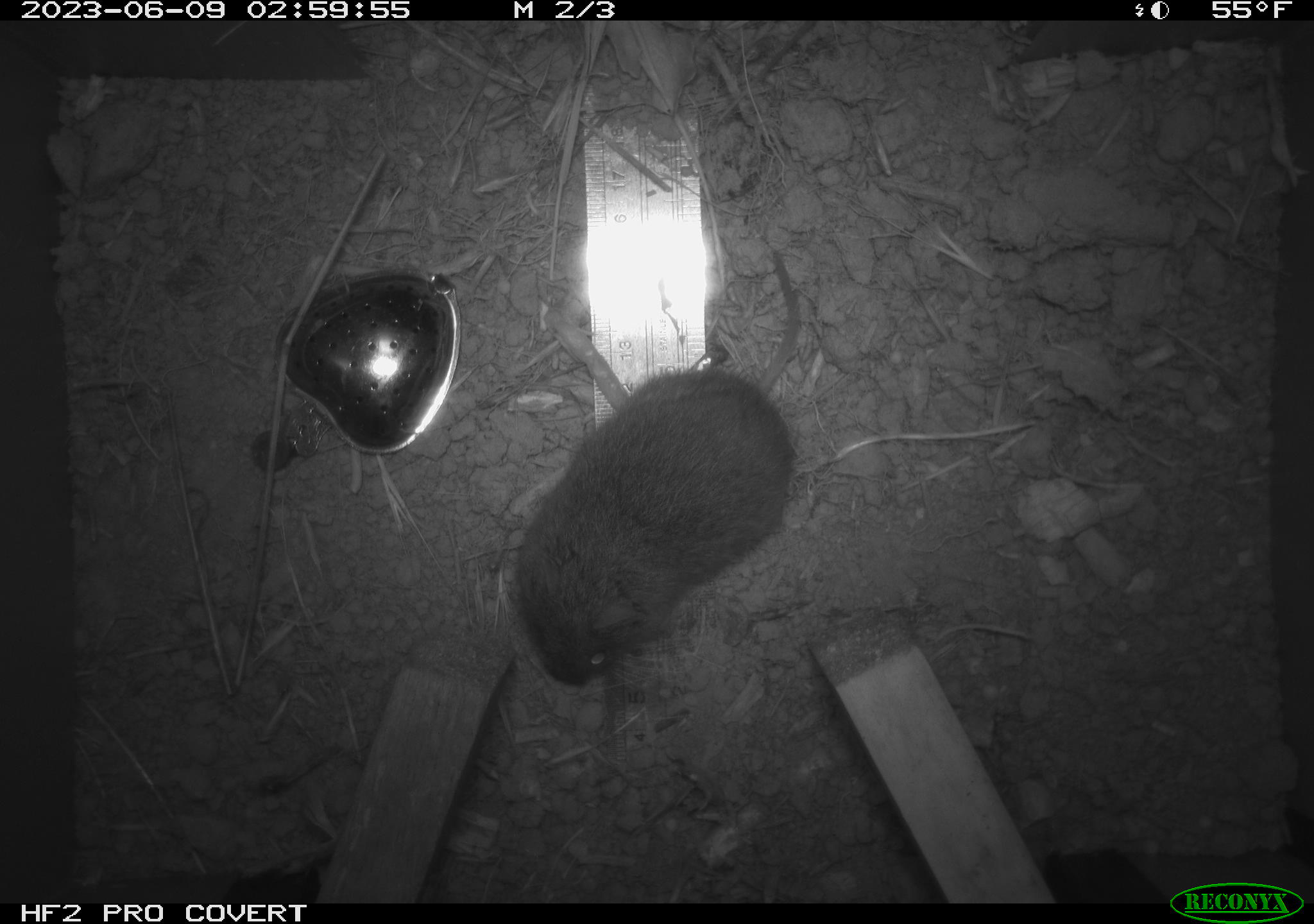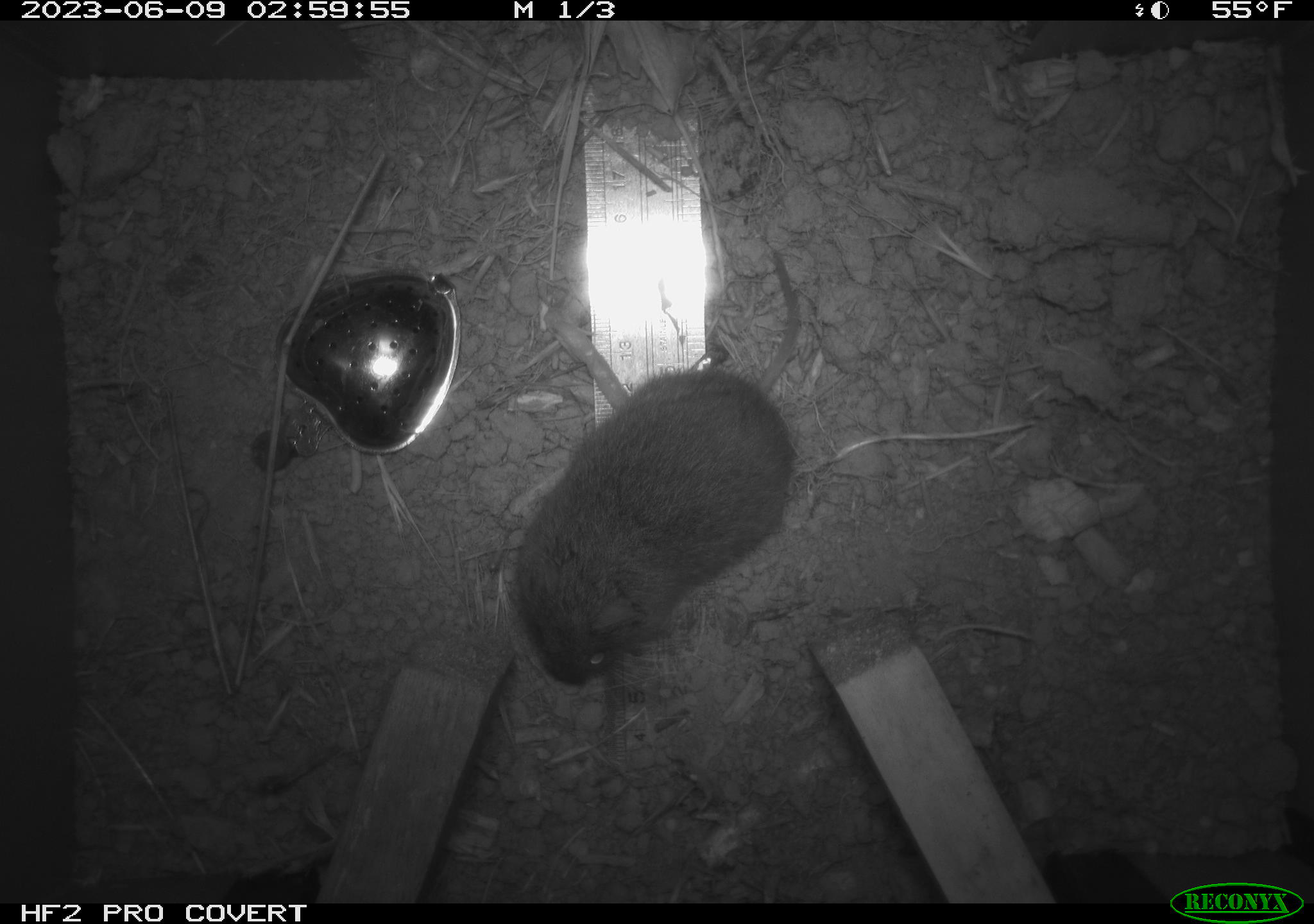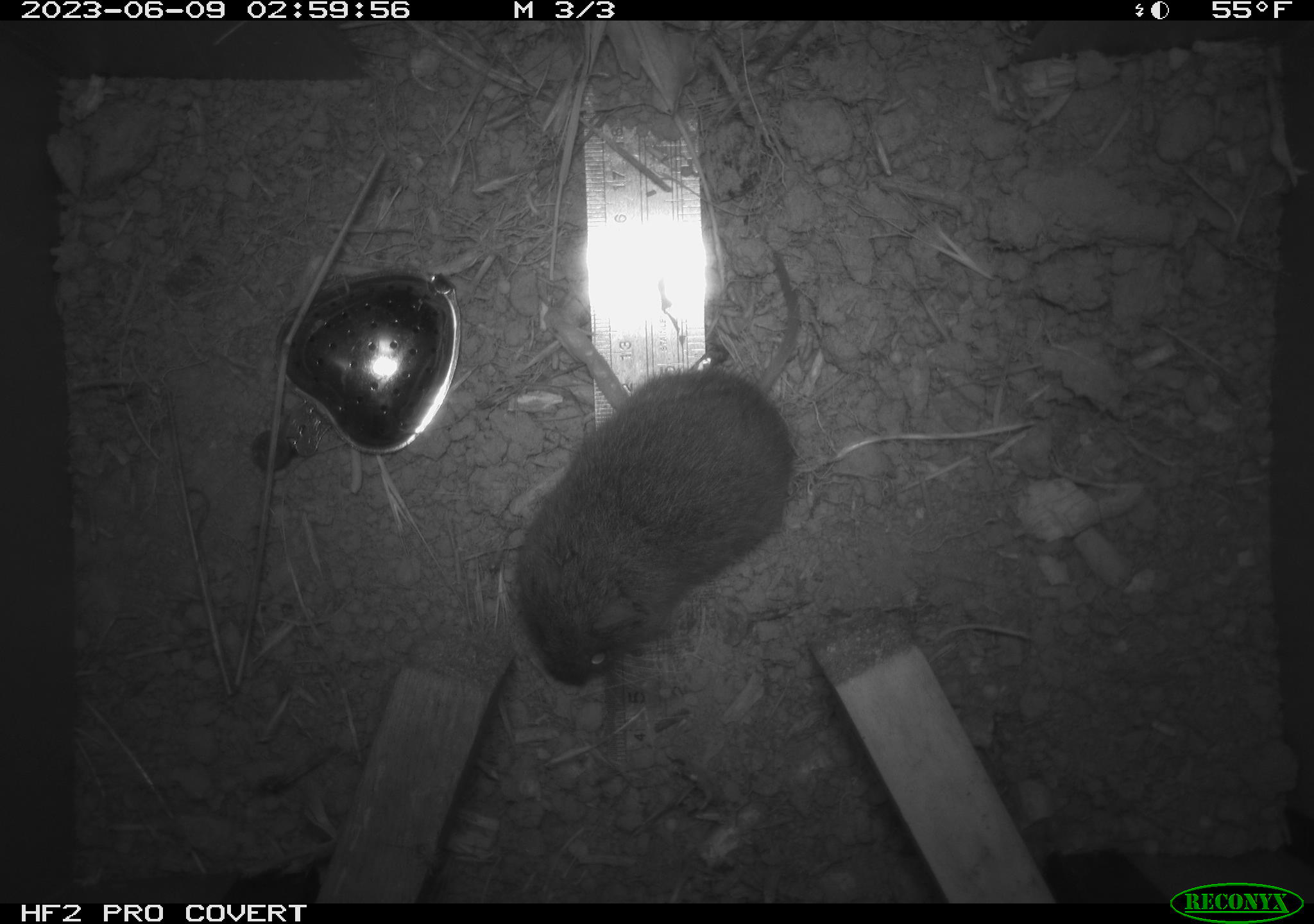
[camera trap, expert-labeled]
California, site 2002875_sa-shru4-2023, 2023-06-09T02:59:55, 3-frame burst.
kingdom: Animalia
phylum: Chordata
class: Mammalia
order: Rodentia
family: Cricetidae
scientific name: Arvicolinae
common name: voles, lemmings, and muskrats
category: arvicolinae subfamily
Arvicolinae subfamily (voles, lemmings, and muskrats) (Arvicolinae).